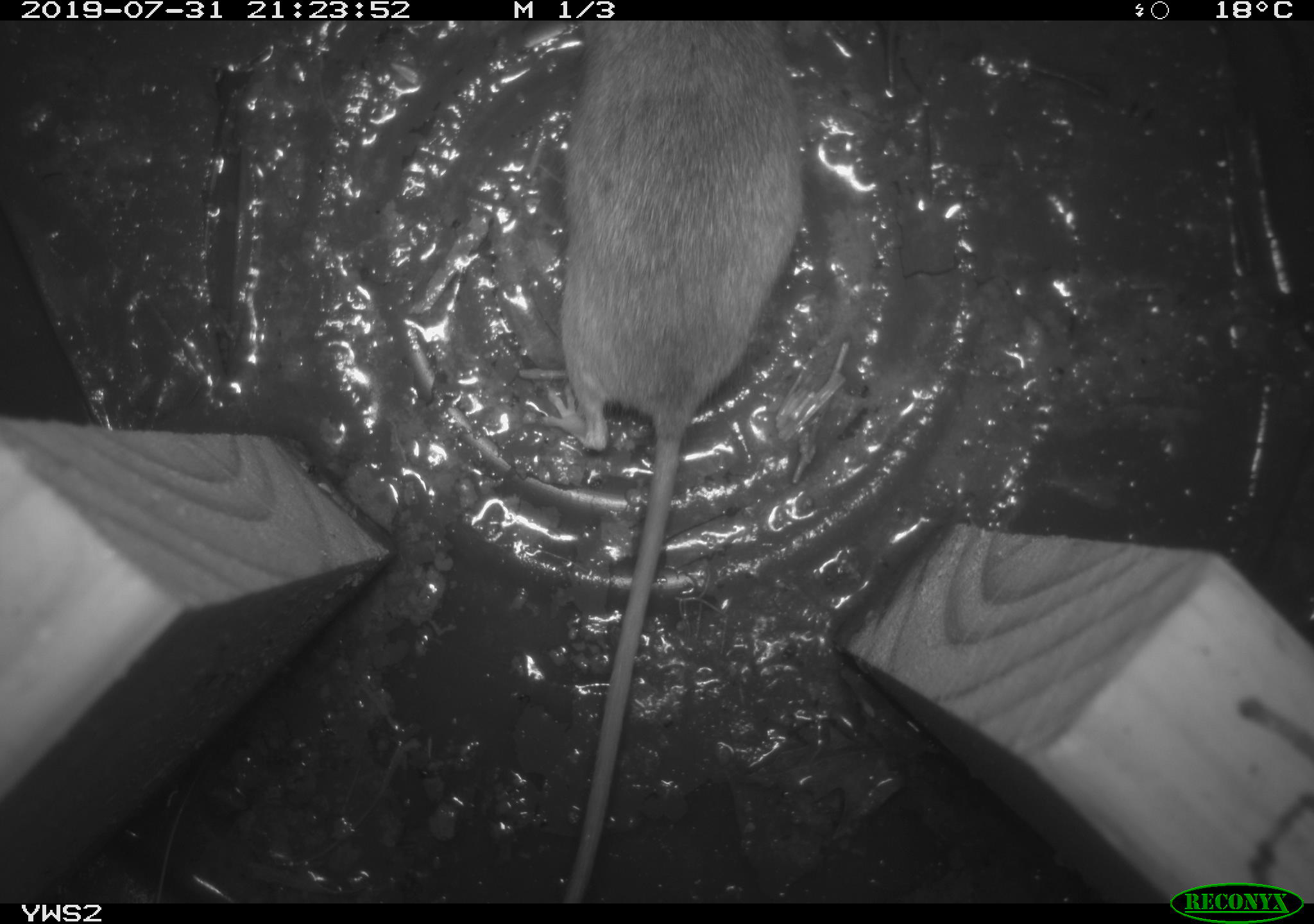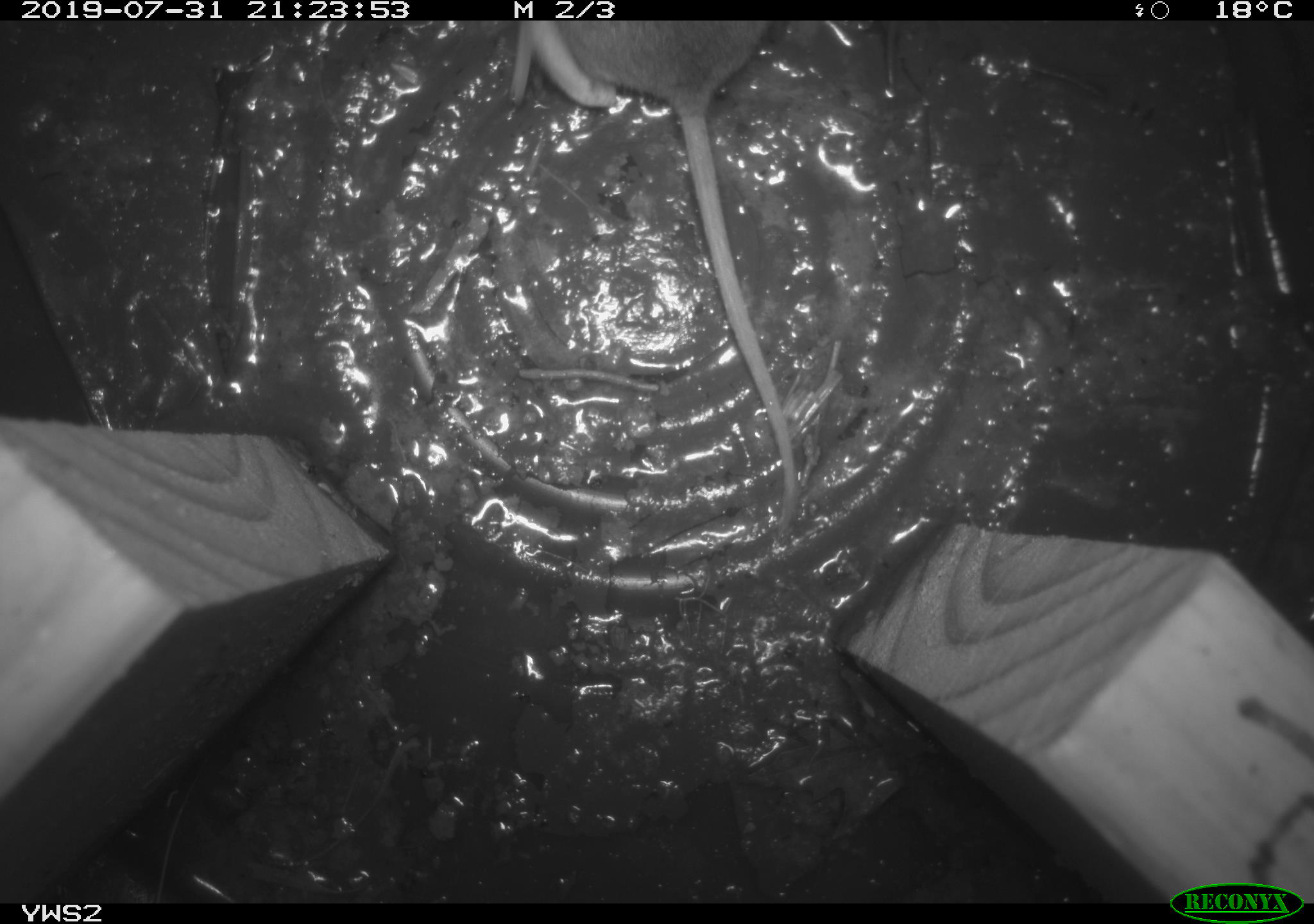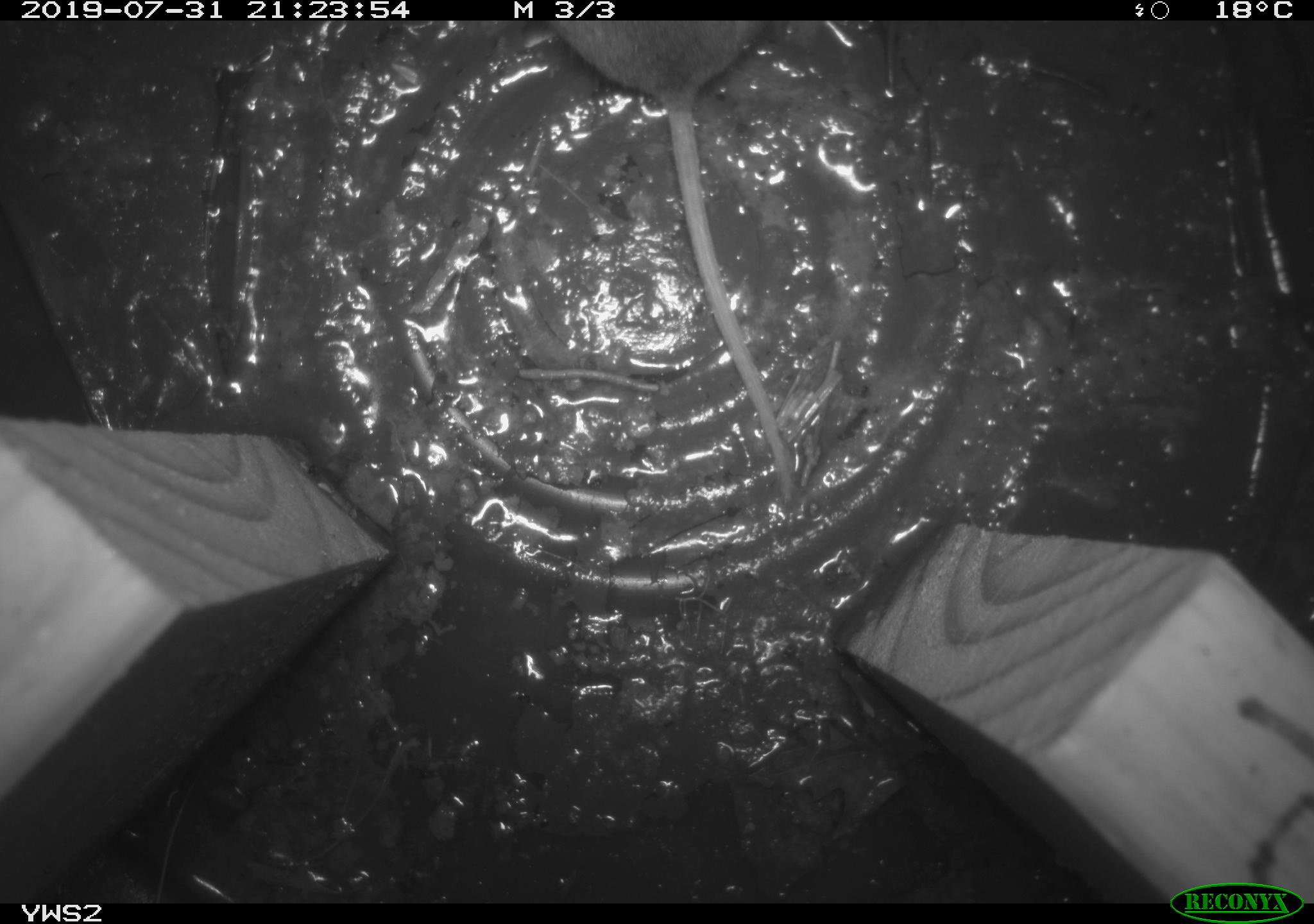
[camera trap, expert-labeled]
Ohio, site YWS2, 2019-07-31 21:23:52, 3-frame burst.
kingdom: Animalia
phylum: Chordata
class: Mammalia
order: Rodentia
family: Cricetidae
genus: Peromyscus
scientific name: Peromyscus leucopus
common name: white-footed mouse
White-footed mouse (Peromyscus leucopus).